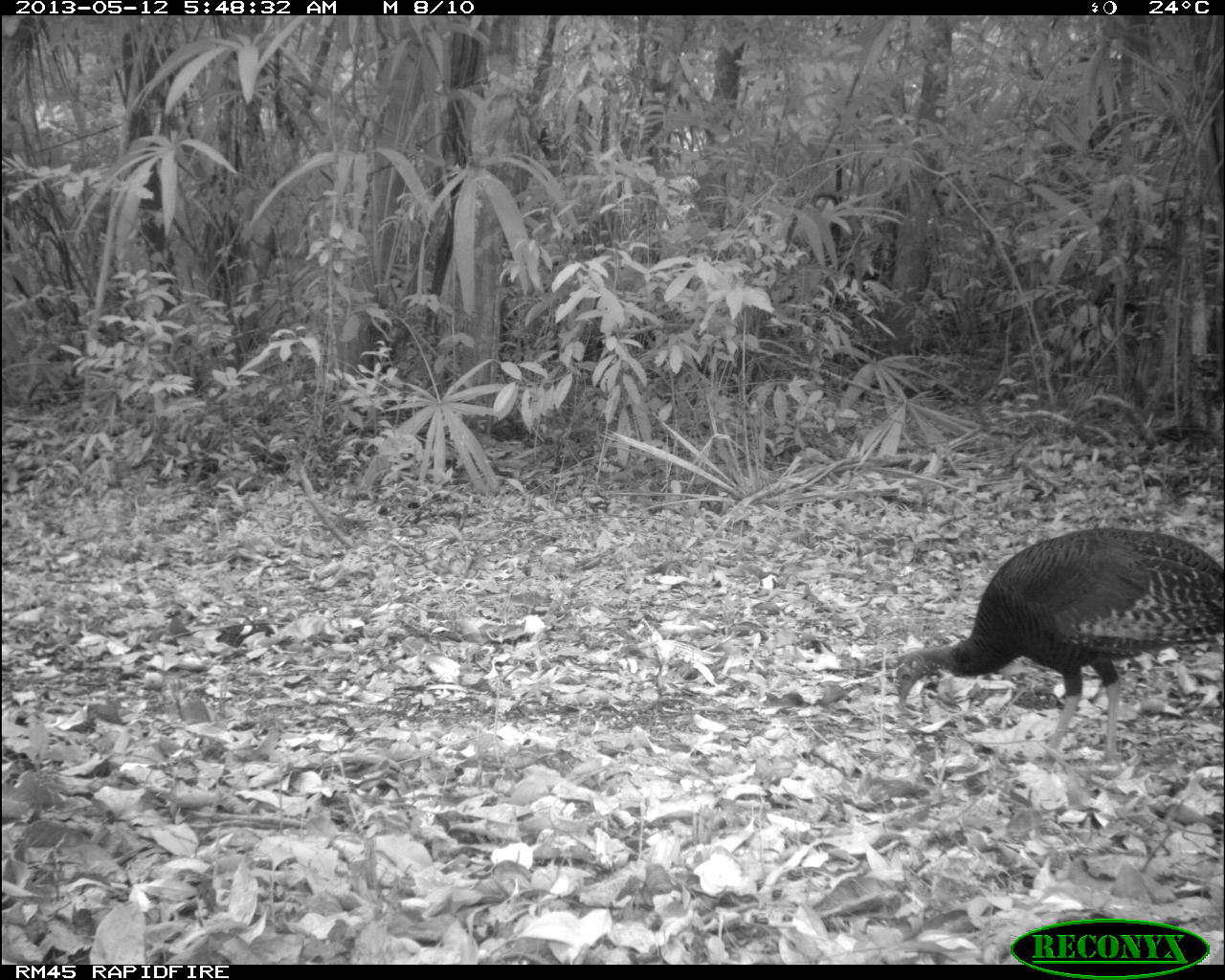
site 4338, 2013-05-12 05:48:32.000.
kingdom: Animalia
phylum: Chordata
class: Aves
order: Galliformes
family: Phasianidae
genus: Meleagris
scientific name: Meleagris ocellata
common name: ocellated turkey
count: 1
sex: female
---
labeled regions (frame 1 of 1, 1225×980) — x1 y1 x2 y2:
meleagris ocellata: 890 525 1225 770